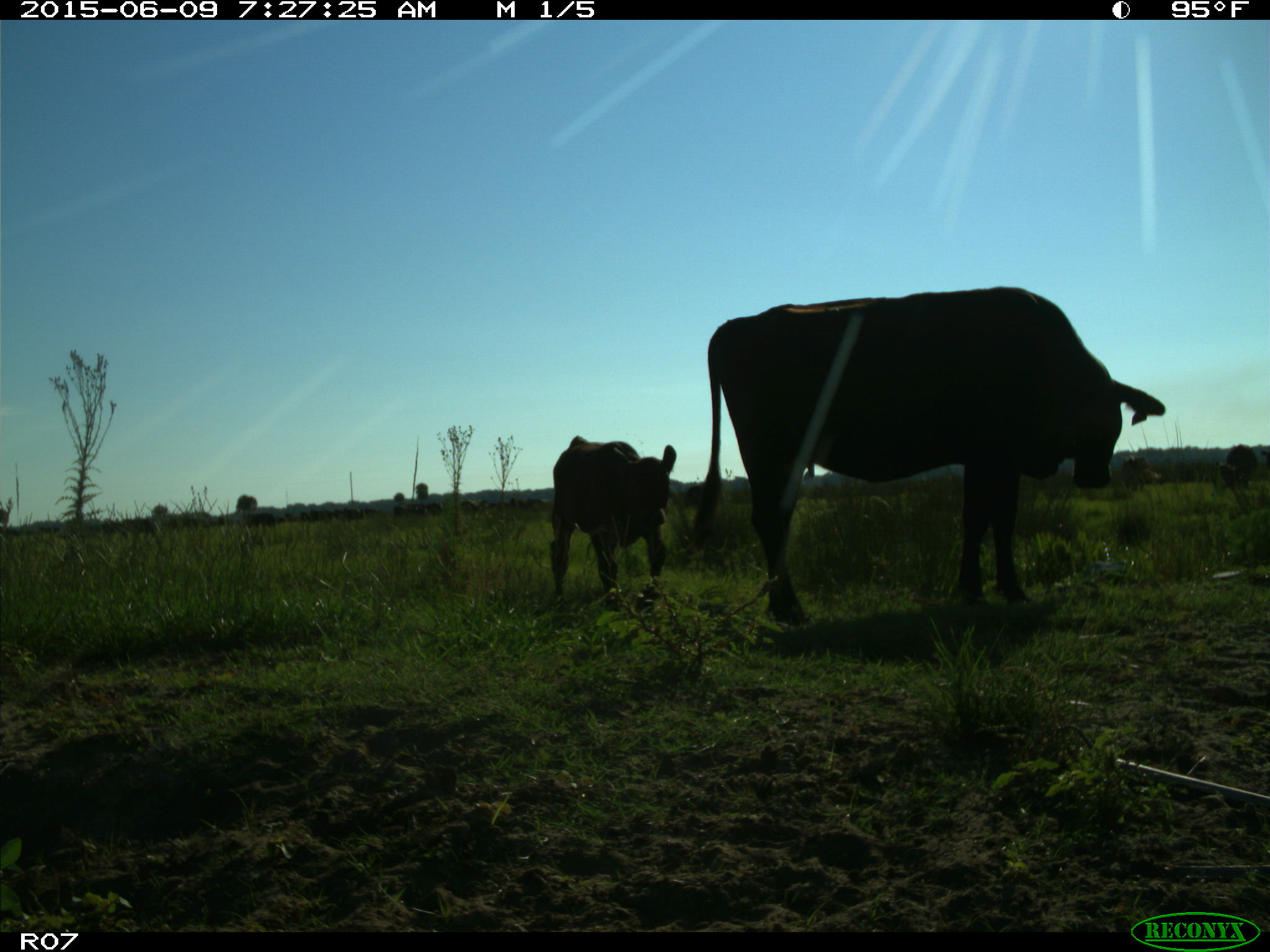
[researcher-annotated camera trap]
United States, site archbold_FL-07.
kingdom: Animalia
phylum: Chordata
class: Mammalia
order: Artiodactyla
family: Bovidae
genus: Bos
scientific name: Bos taurus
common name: domestic cow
Bos taurus (domestic cow).